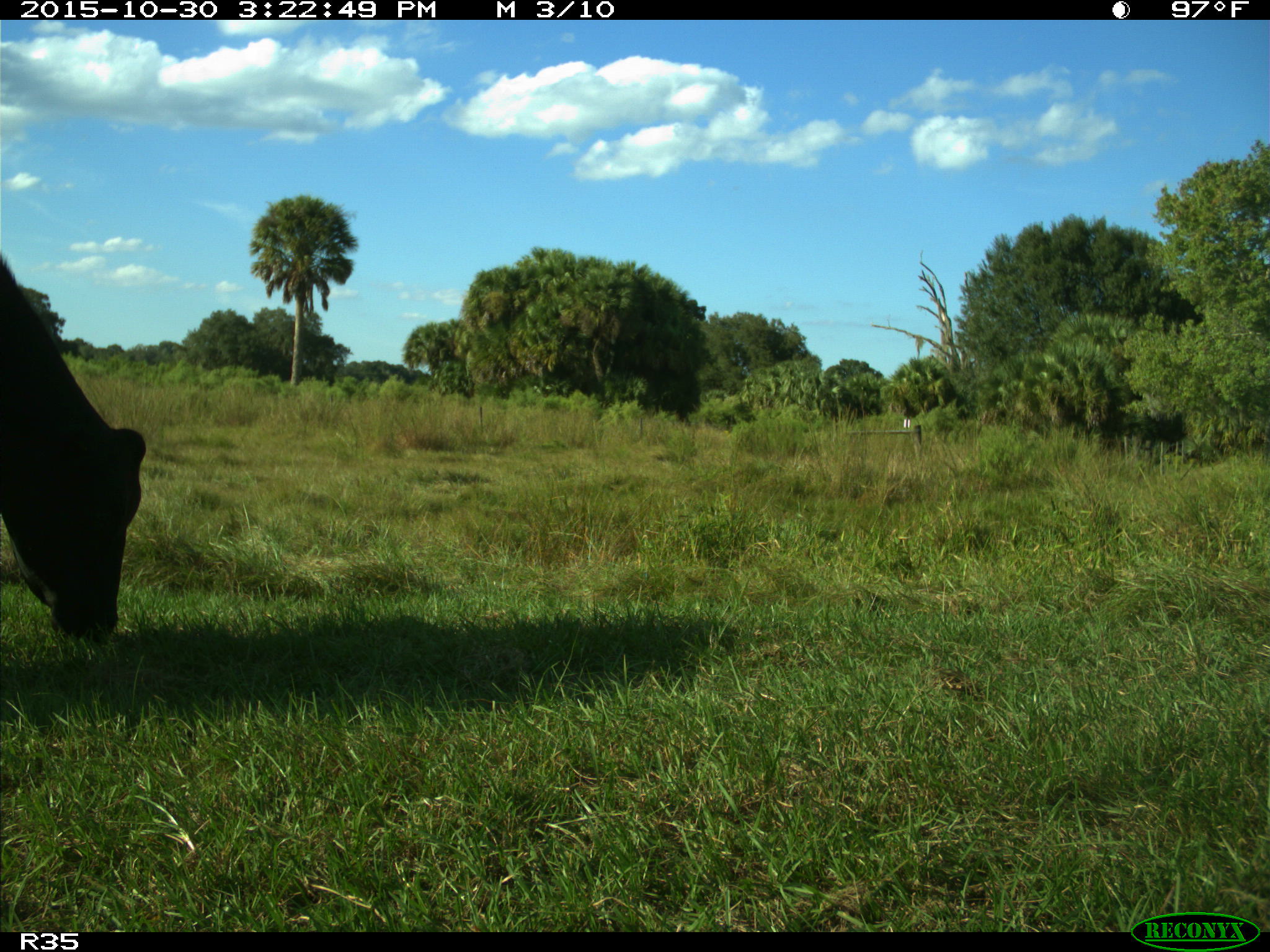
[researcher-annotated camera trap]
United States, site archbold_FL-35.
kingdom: Animalia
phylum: Chordata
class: Mammalia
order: Artiodactyla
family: Bovidae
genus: Bos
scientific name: Bos taurus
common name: domestic cow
Bos taurus (domestic cow).